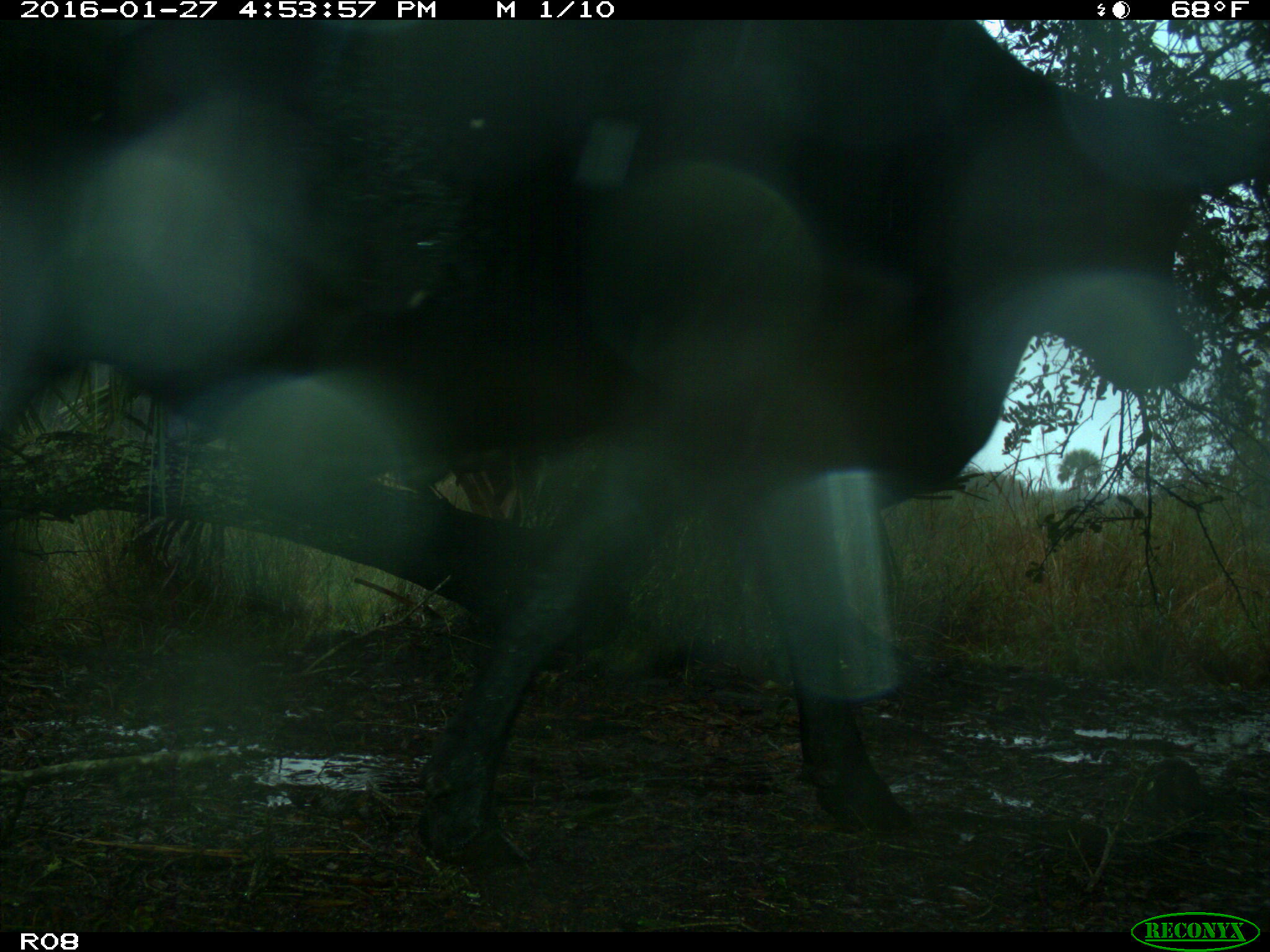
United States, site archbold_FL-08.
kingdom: Animalia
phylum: Chordata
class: Mammalia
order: Artiodactyla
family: Bovidae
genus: Bos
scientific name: Bos taurus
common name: domestic cow